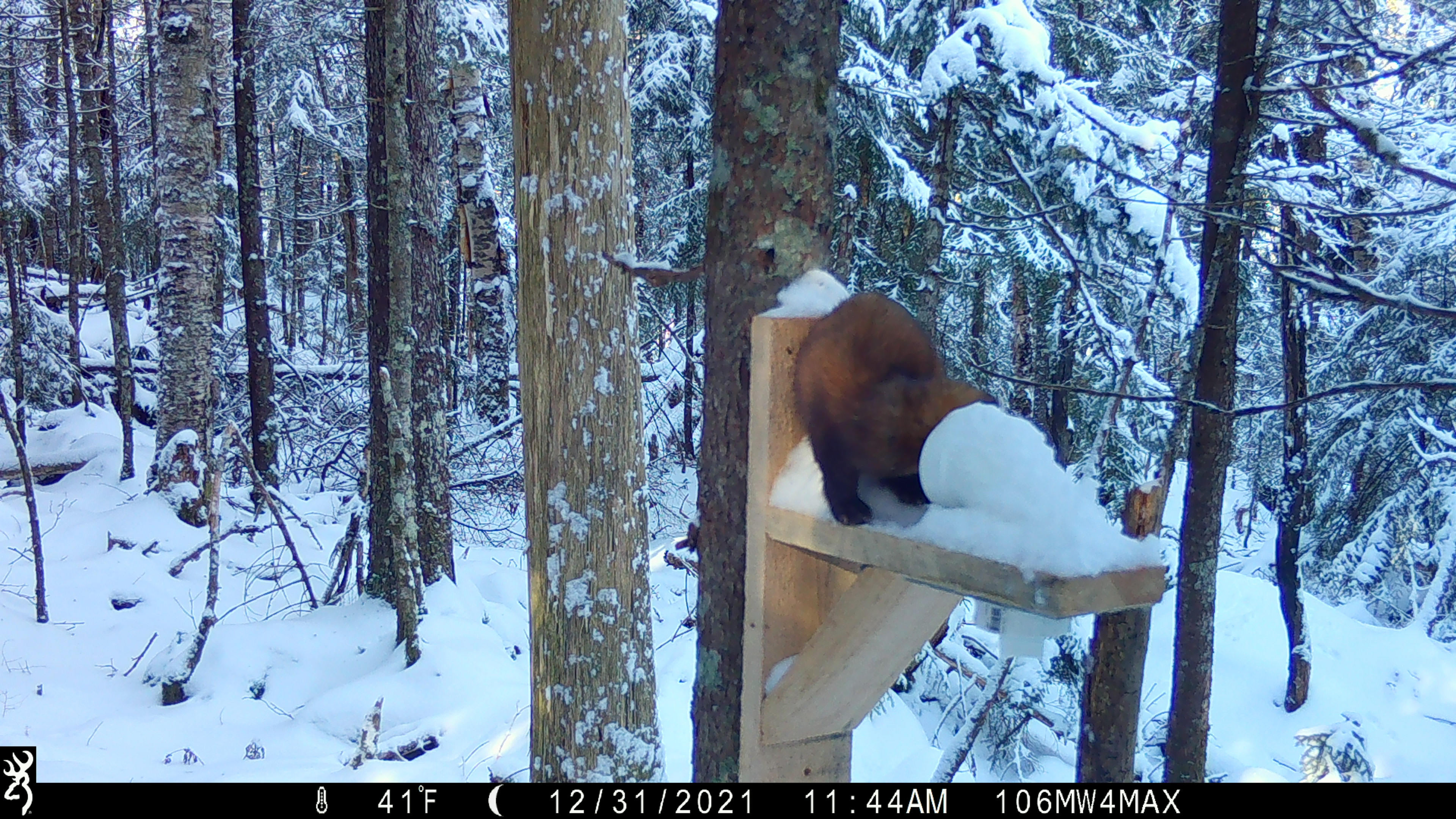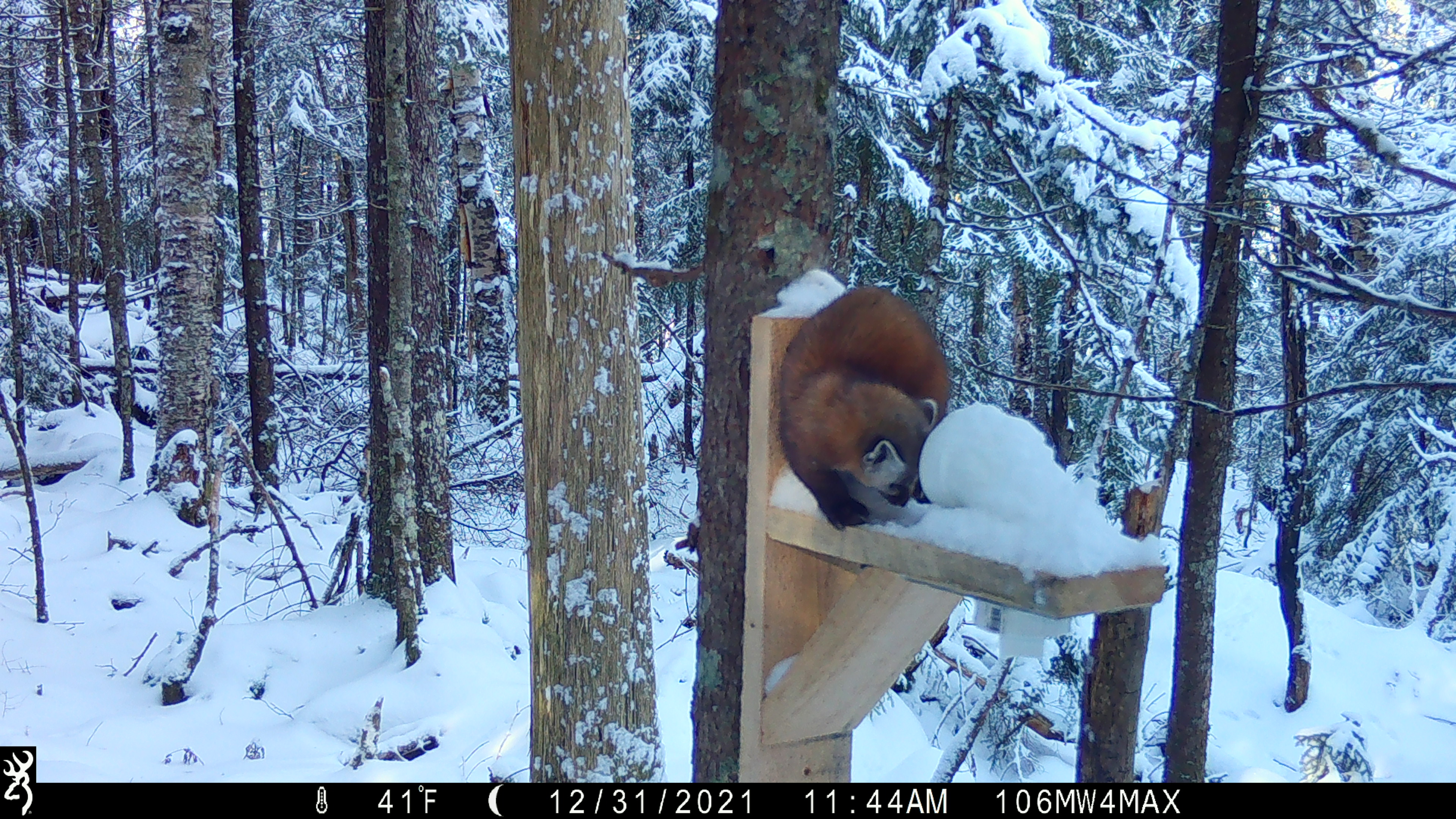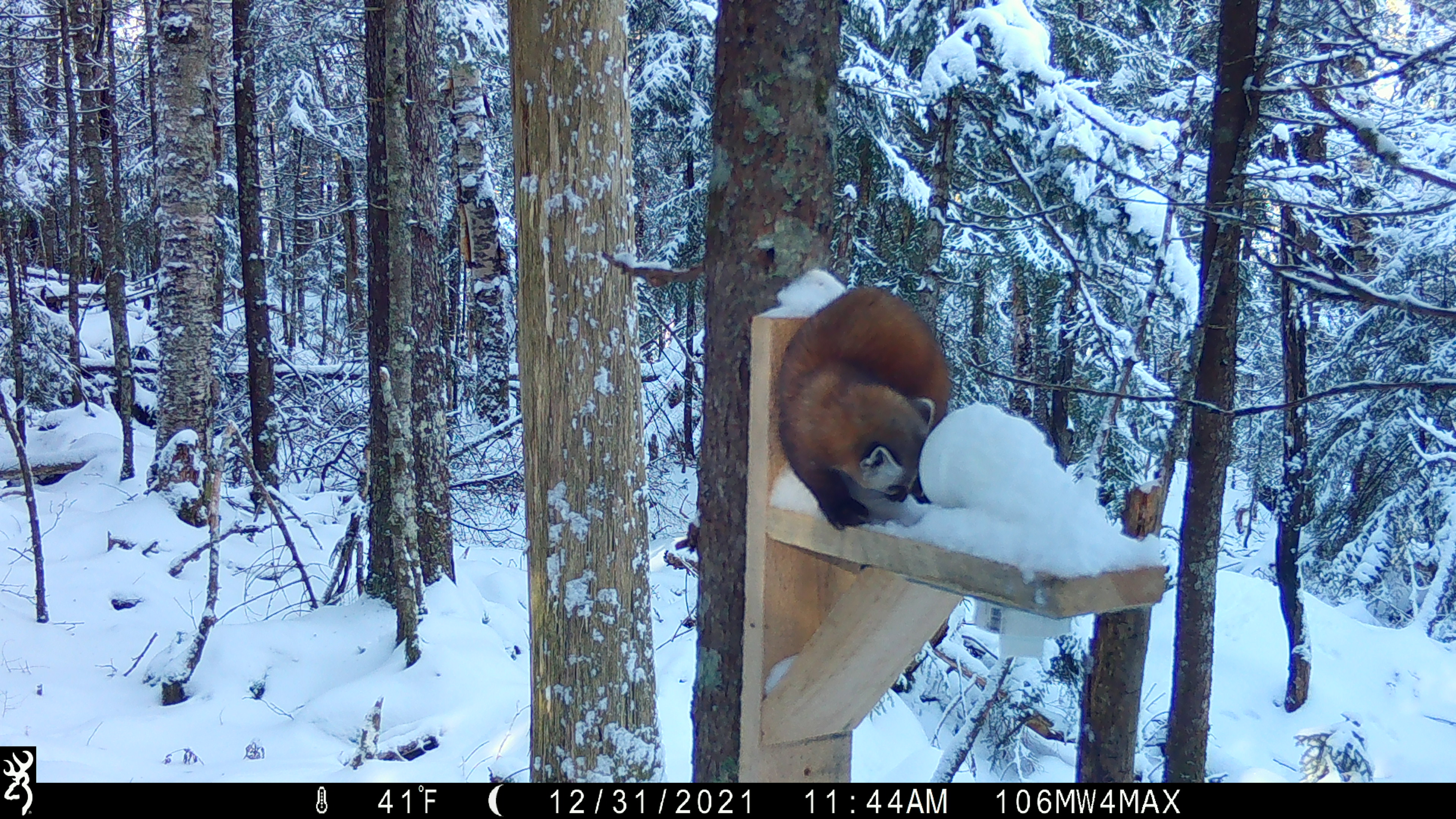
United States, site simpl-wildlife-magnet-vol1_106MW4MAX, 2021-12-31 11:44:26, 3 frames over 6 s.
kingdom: Animalia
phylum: Chordata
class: Mammalia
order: Carnivora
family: Mustelidae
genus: Martes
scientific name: Martes americana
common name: american marten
American marten (Martes americana).